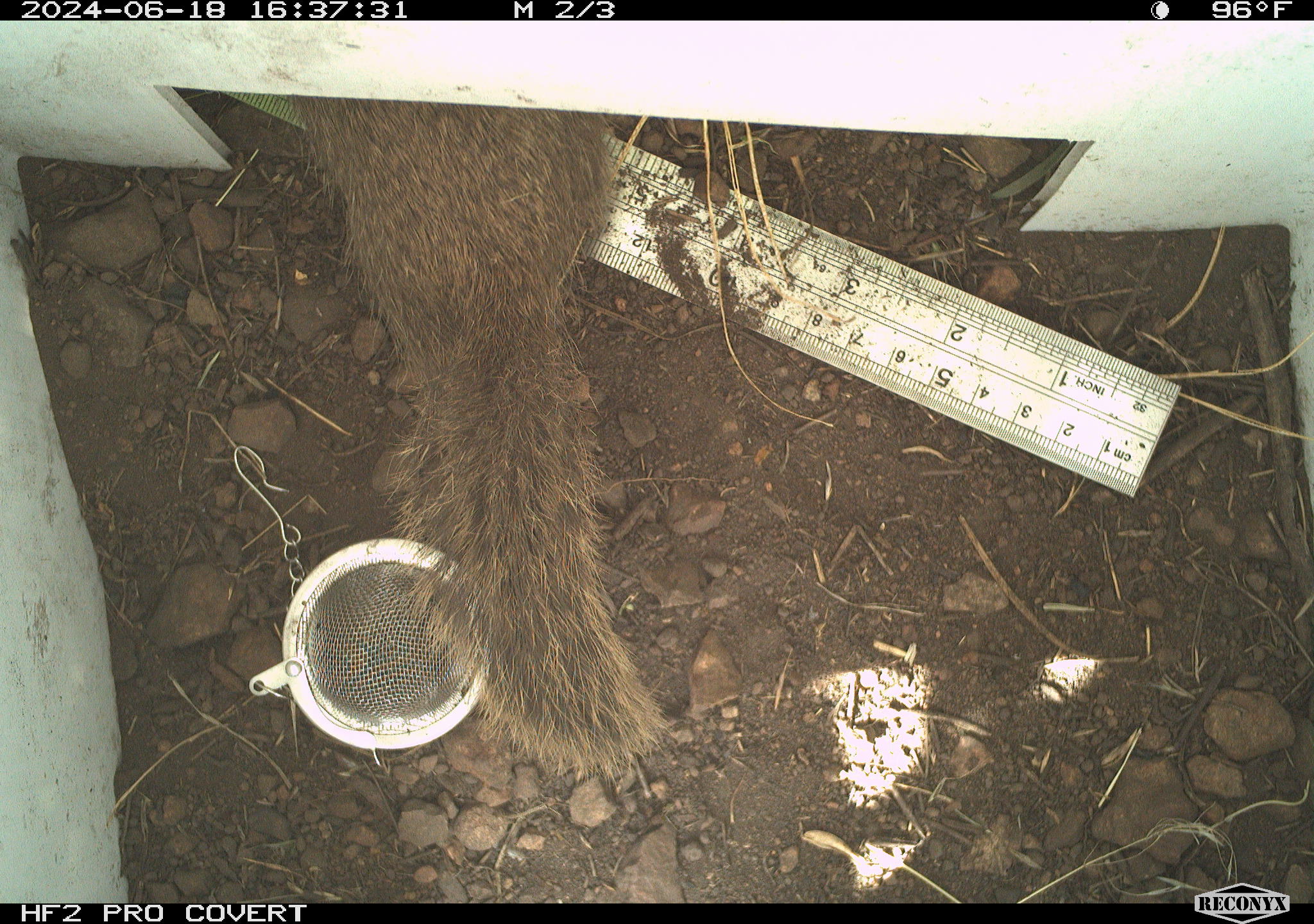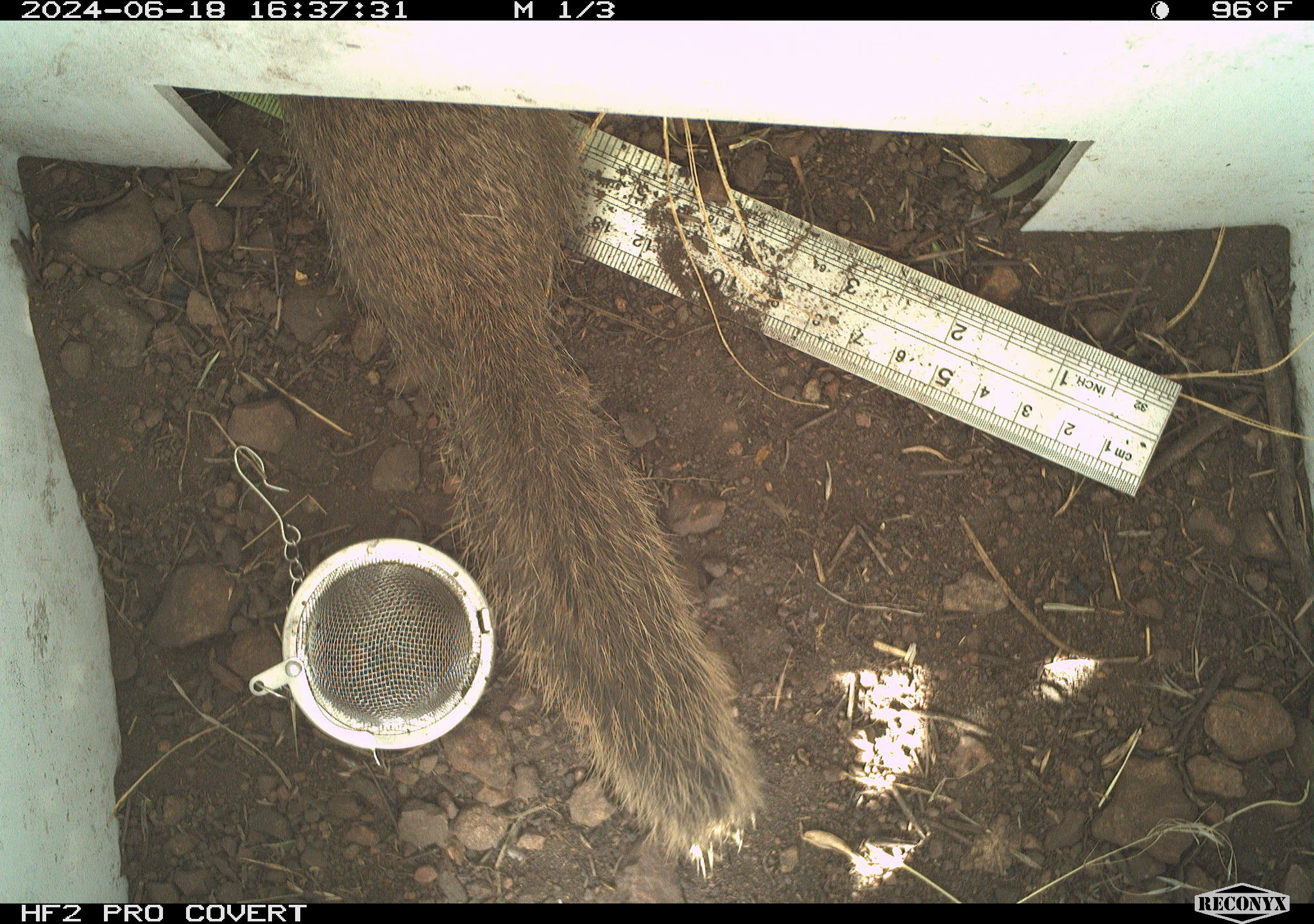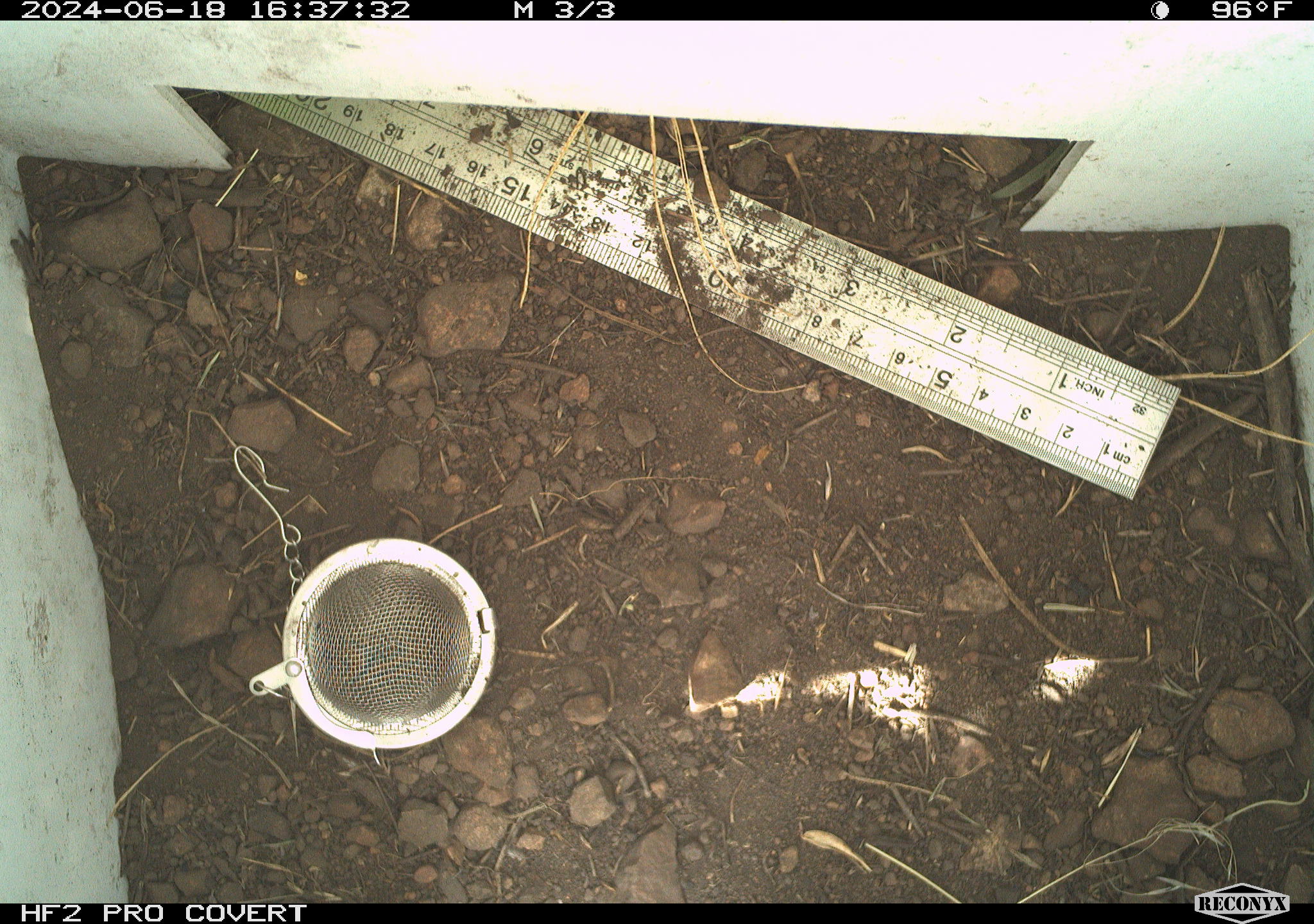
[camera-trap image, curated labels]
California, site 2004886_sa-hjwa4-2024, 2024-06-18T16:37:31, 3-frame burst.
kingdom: Animalia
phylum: Chordata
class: Mammalia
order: Rodentia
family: Sciuridae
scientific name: Sciuridae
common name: squirrels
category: sciuridae family